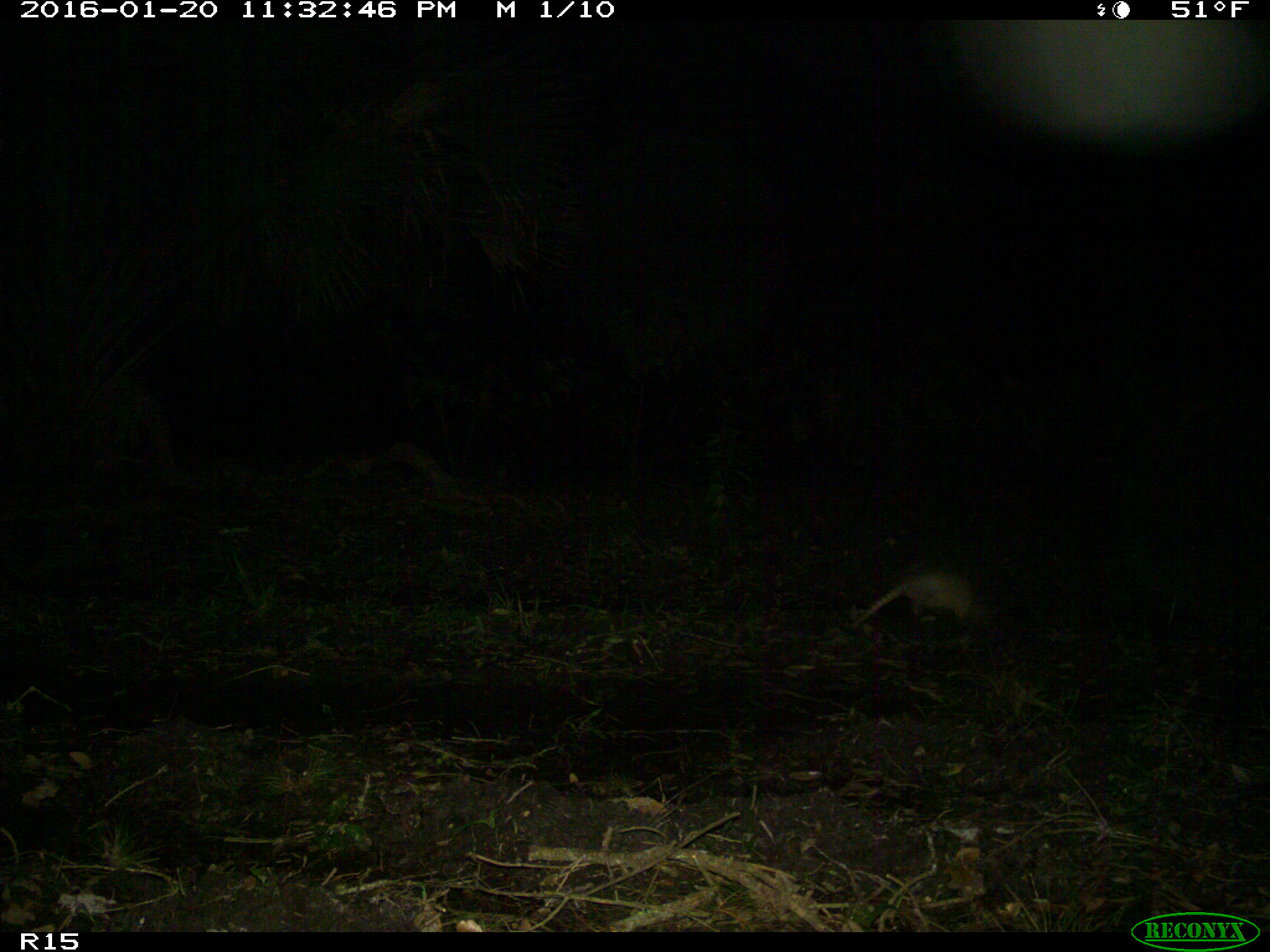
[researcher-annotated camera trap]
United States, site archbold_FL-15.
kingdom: Animalia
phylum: Chordata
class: Mammalia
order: Cingulata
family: Dasypodidae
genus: Dasypus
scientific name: Dasypus novemcinctus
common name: nine-banded armadillo